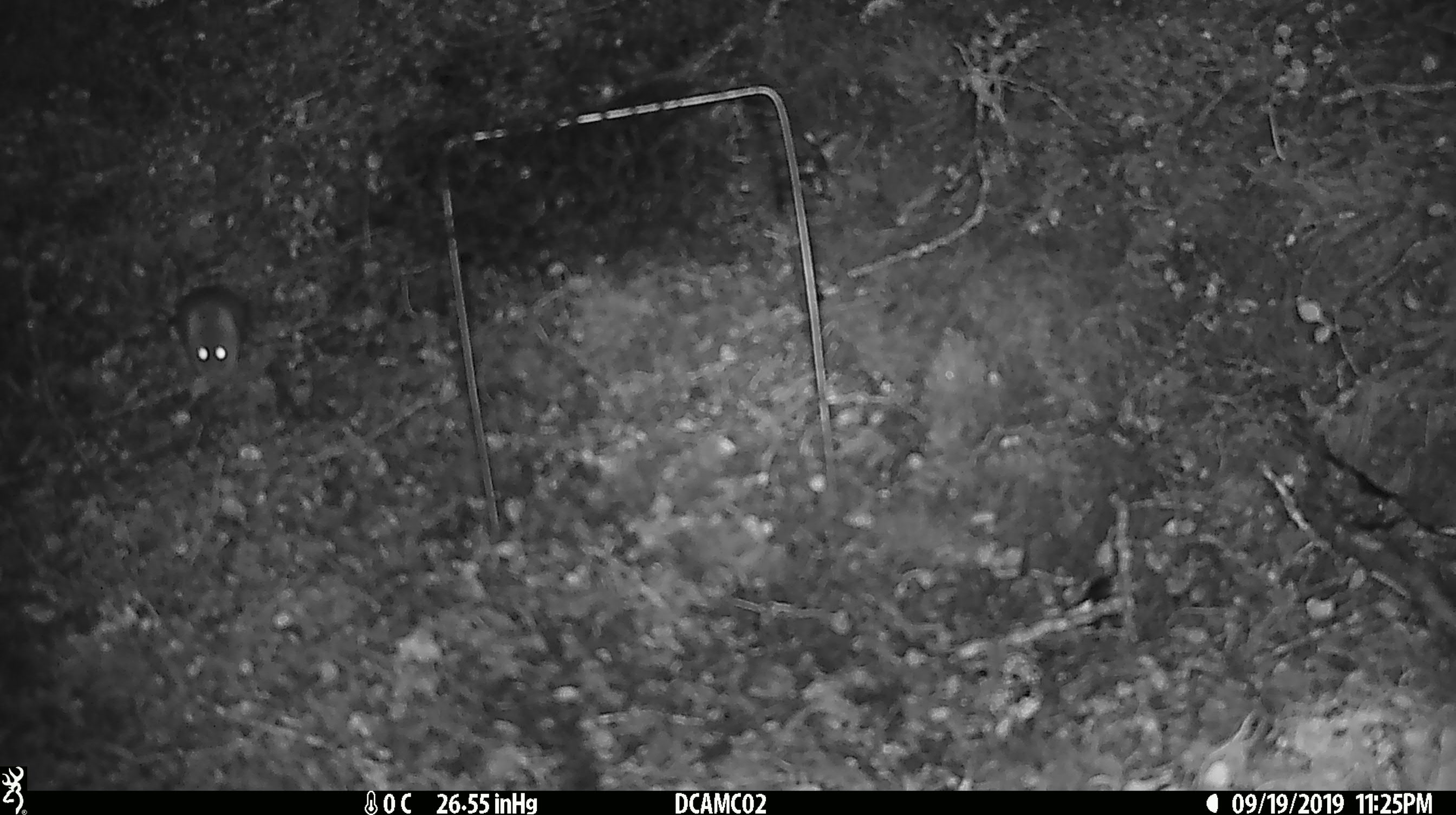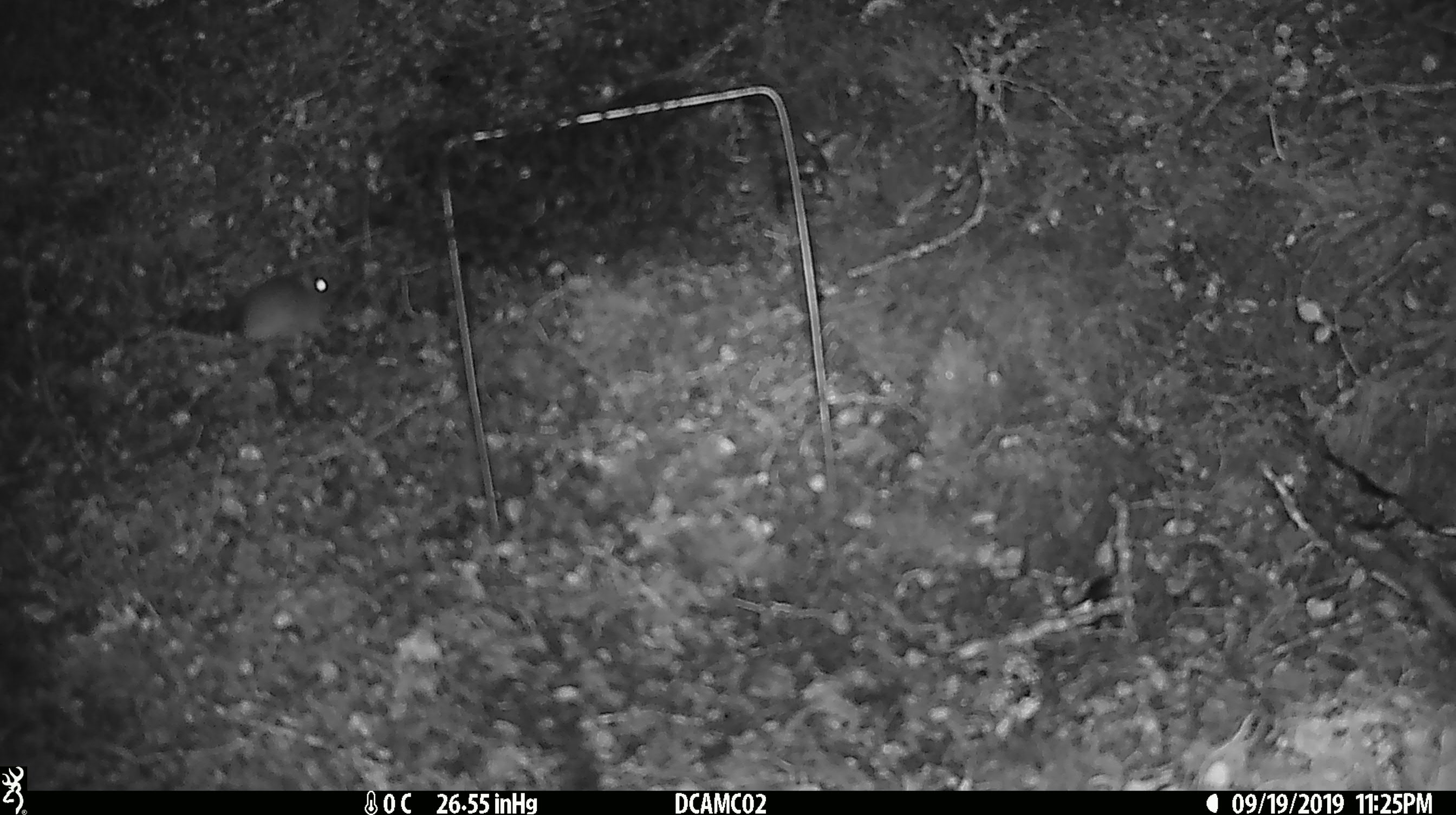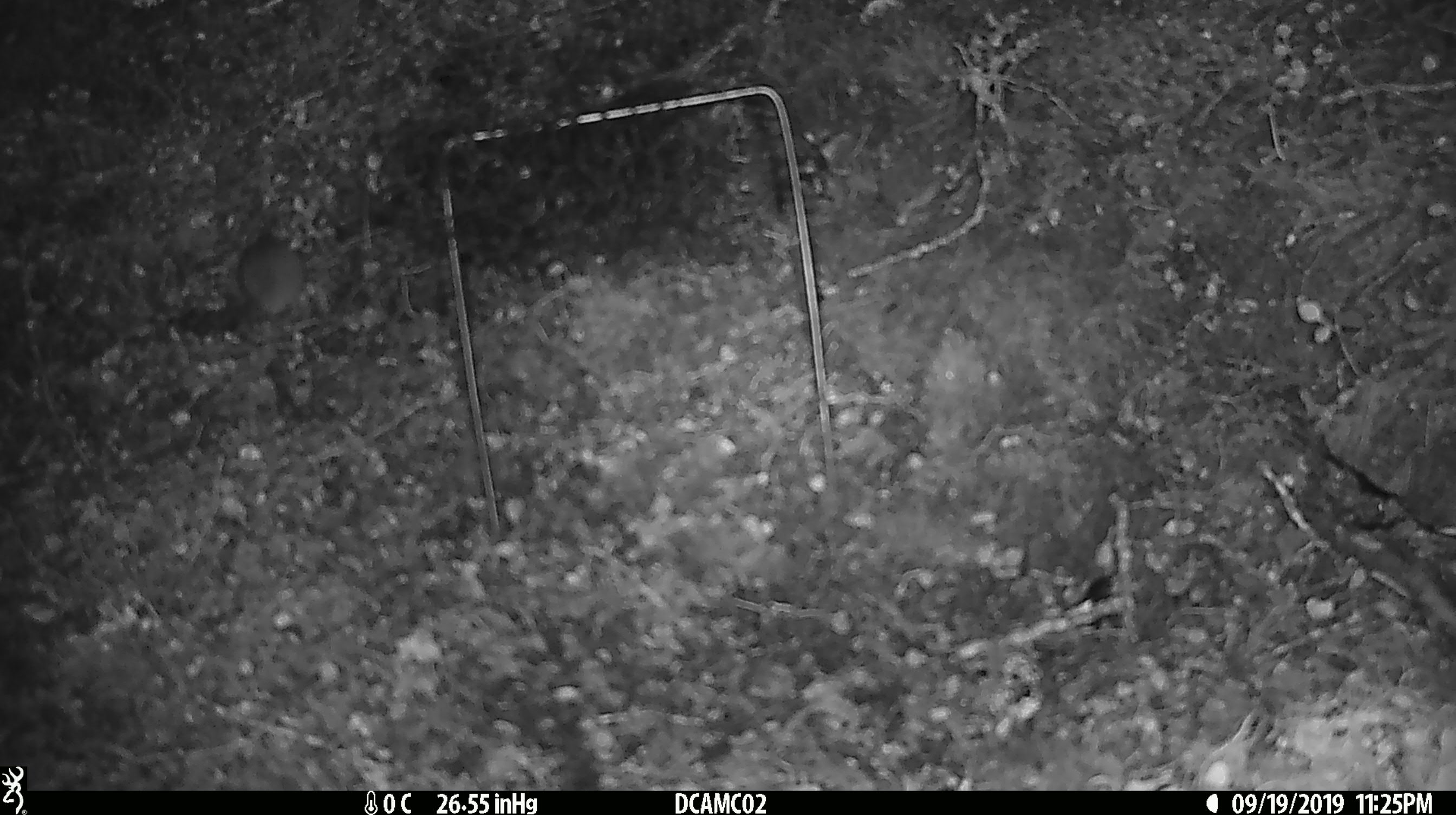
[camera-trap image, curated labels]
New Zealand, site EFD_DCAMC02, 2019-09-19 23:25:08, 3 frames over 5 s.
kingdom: Animalia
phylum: Chordata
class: Mammalia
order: Rodentia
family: Muridae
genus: Mus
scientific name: Mus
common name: mouse